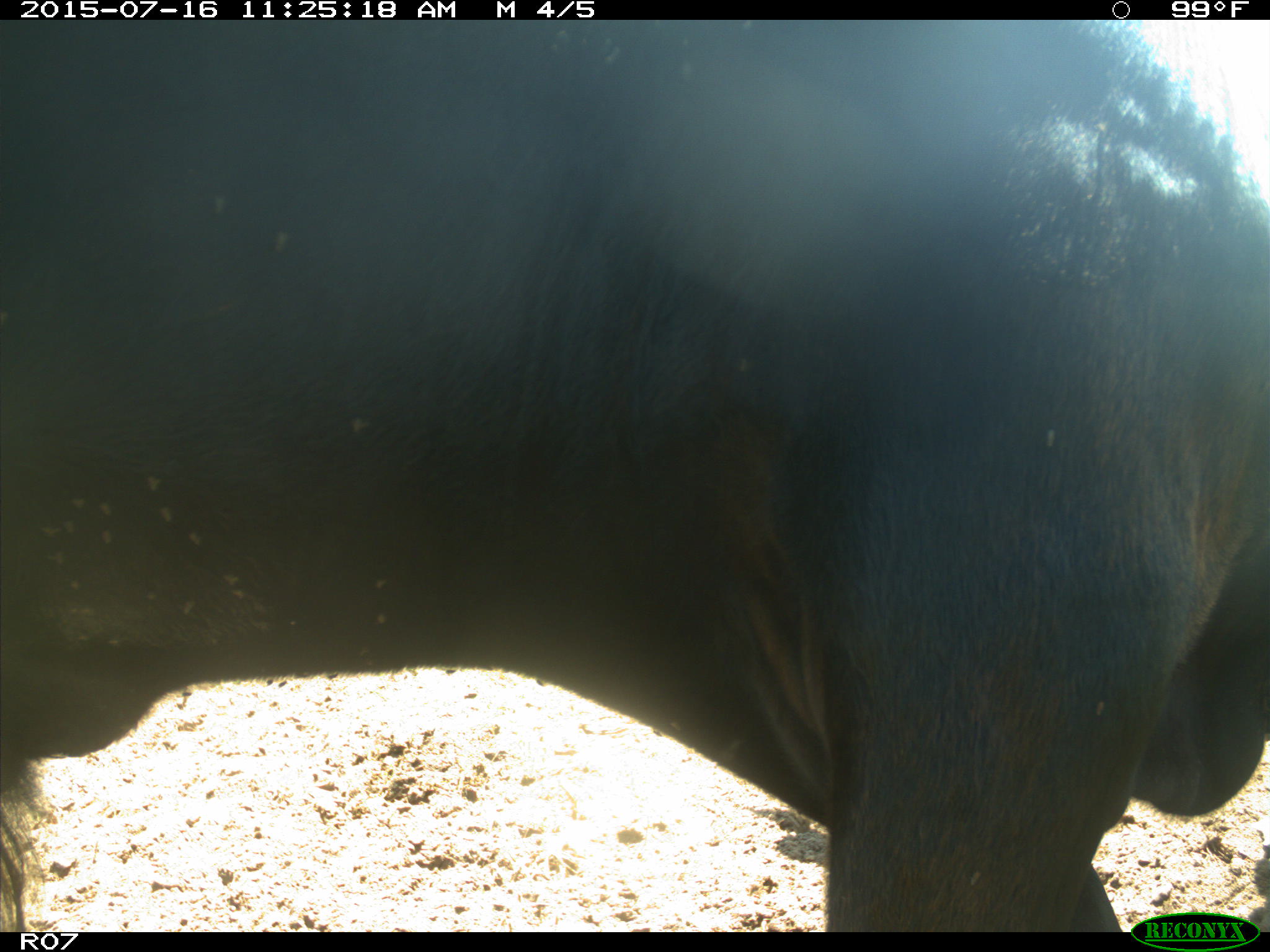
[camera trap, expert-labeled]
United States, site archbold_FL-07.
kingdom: Animalia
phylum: Chordata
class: Mammalia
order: Artiodactyla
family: Bovidae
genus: Bos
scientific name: Bos taurus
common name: domestic cow